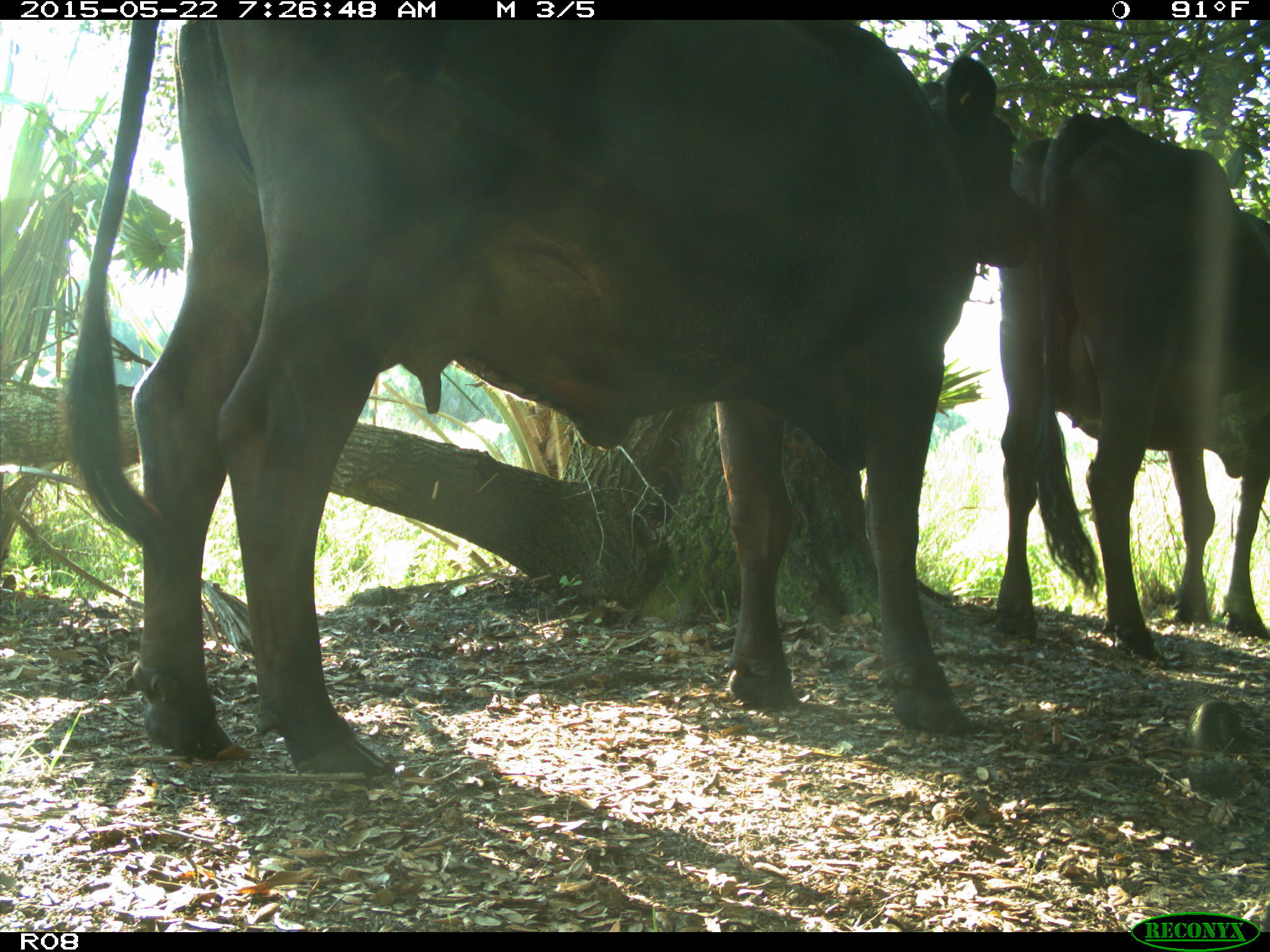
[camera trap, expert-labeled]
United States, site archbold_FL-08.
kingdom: Animalia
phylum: Chordata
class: Mammalia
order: Artiodactyla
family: Bovidae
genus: Bos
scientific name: Bos taurus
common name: domestic cow